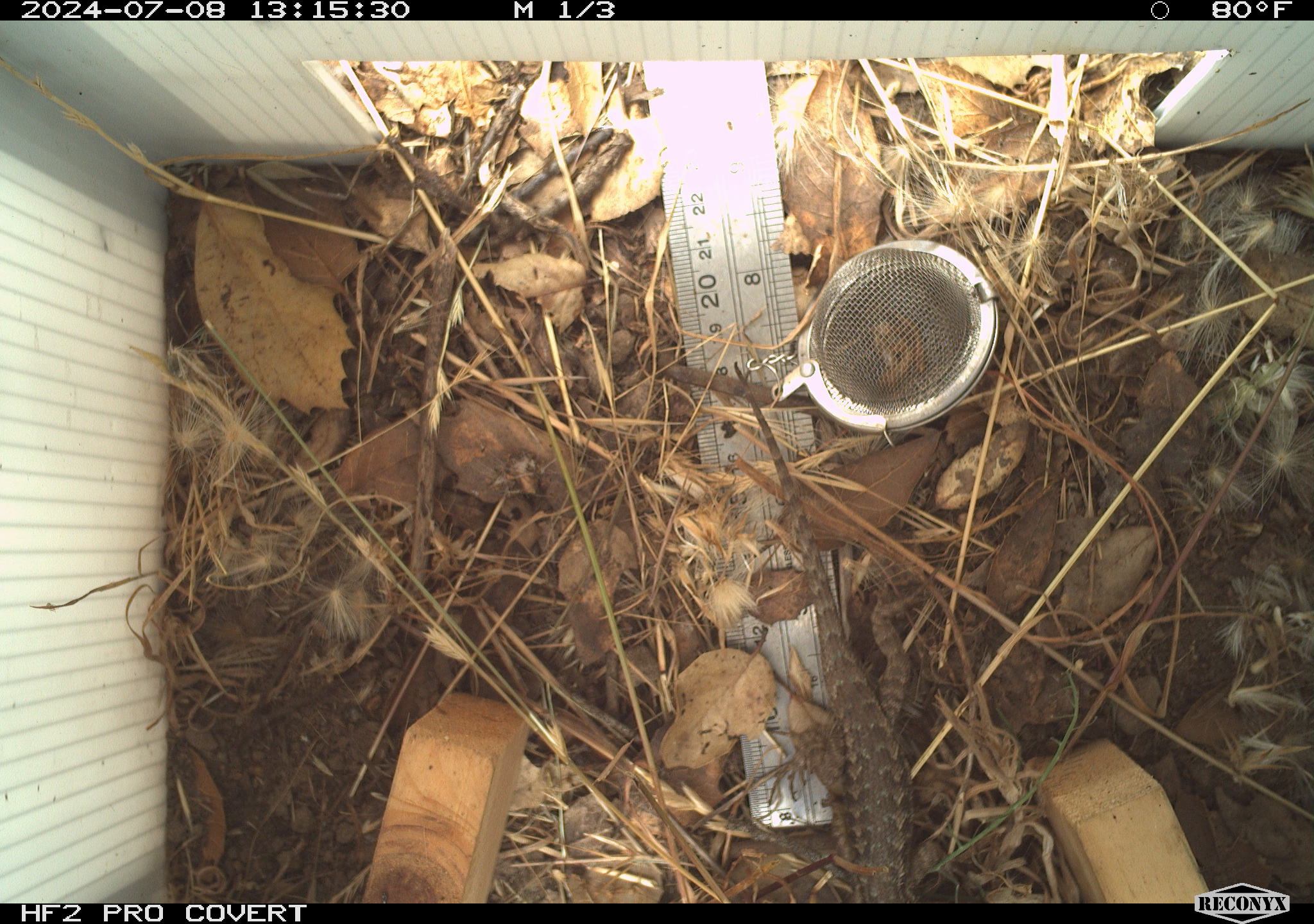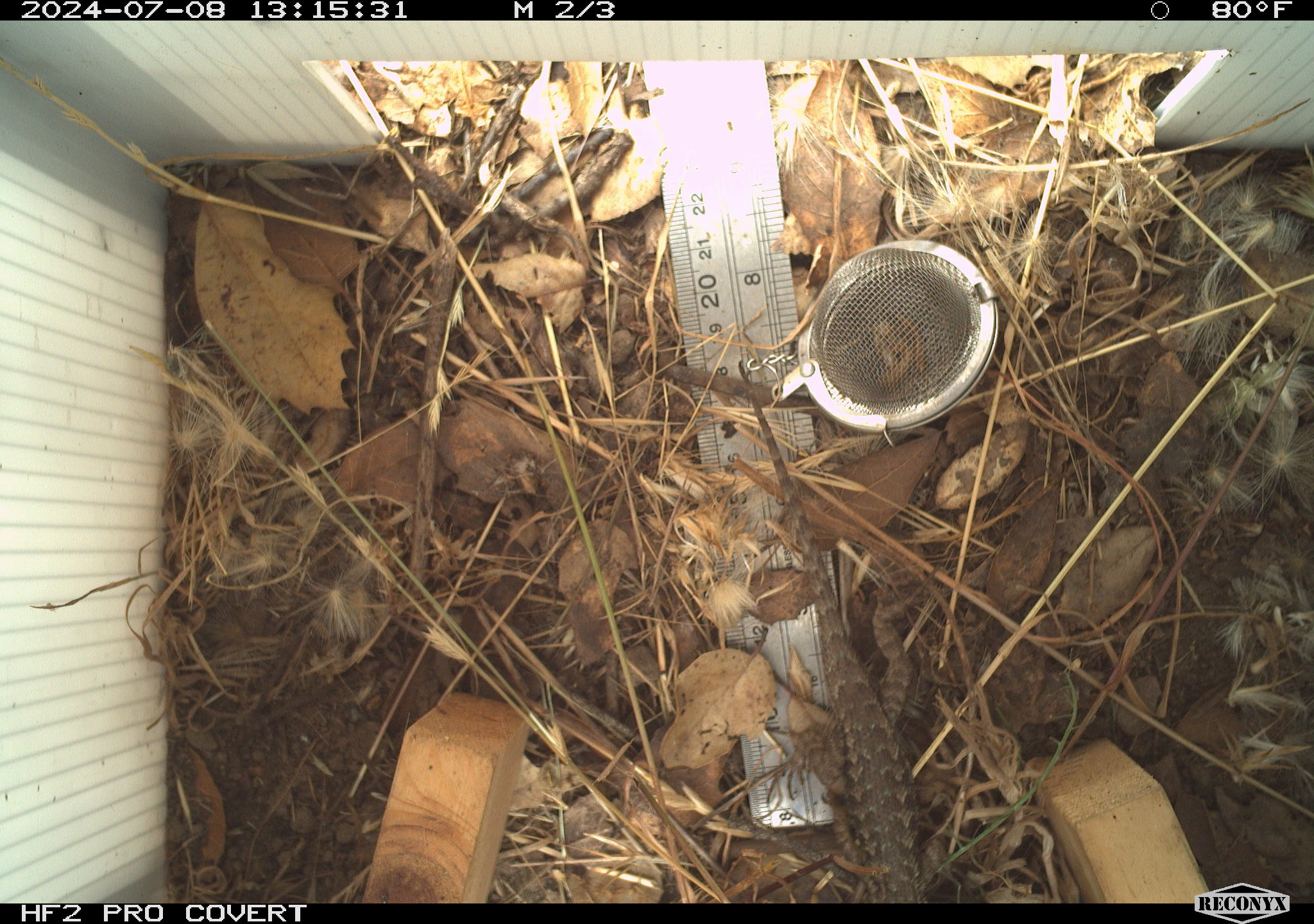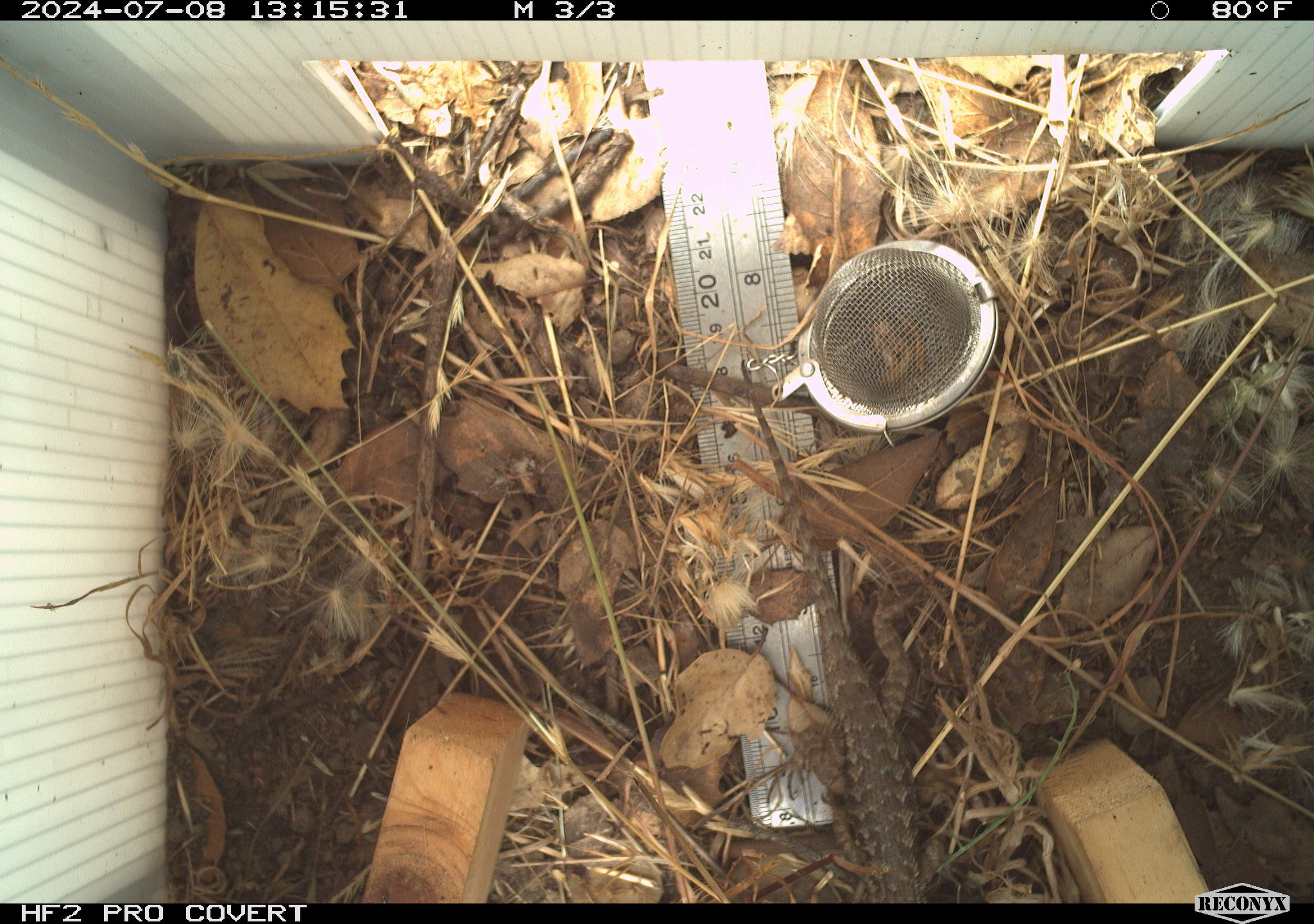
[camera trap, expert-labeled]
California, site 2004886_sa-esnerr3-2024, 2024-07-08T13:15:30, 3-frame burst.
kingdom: Animalia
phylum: Chordata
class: Reptilia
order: Squamata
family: Phrynosomatidae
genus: Sceloporus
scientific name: Sceloporus occidentalis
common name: western fence lizard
Western fence lizard (Sceloporus occidentalis).